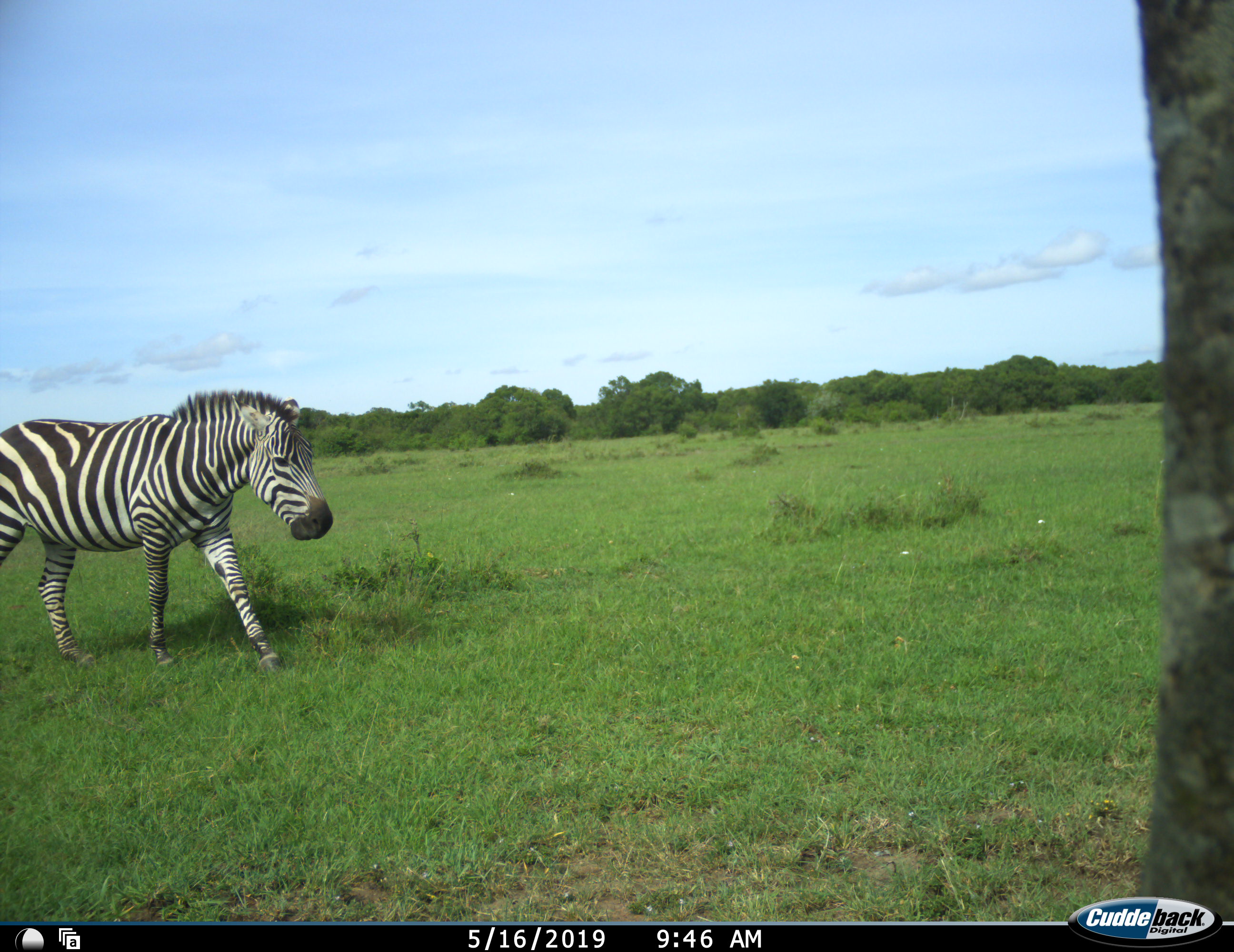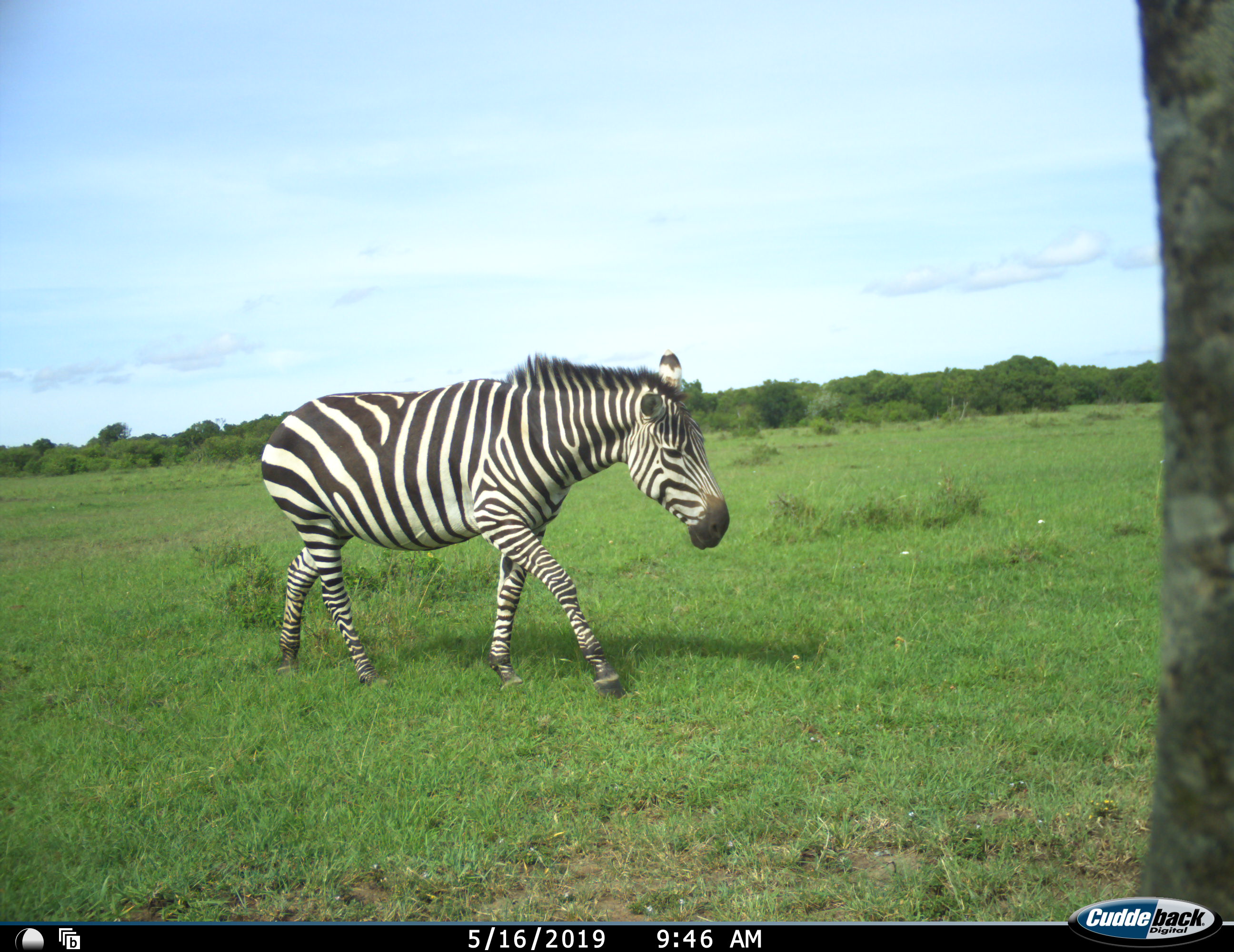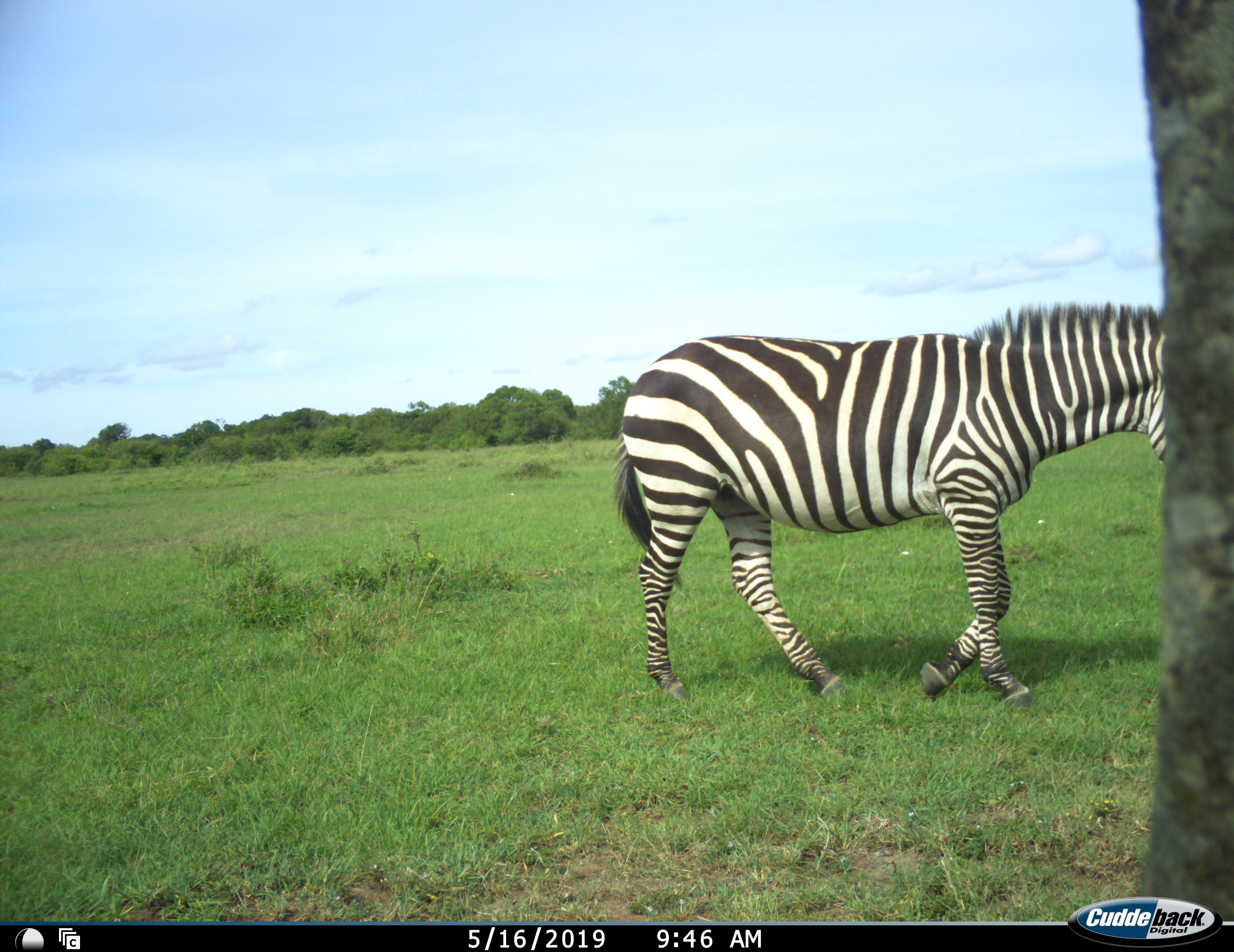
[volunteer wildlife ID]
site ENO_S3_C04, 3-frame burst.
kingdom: Animalia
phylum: Chordata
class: Mammalia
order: Perissodactyla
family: Equidae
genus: Equus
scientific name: Equus quagga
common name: plains zebra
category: zebraplains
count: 1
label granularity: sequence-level